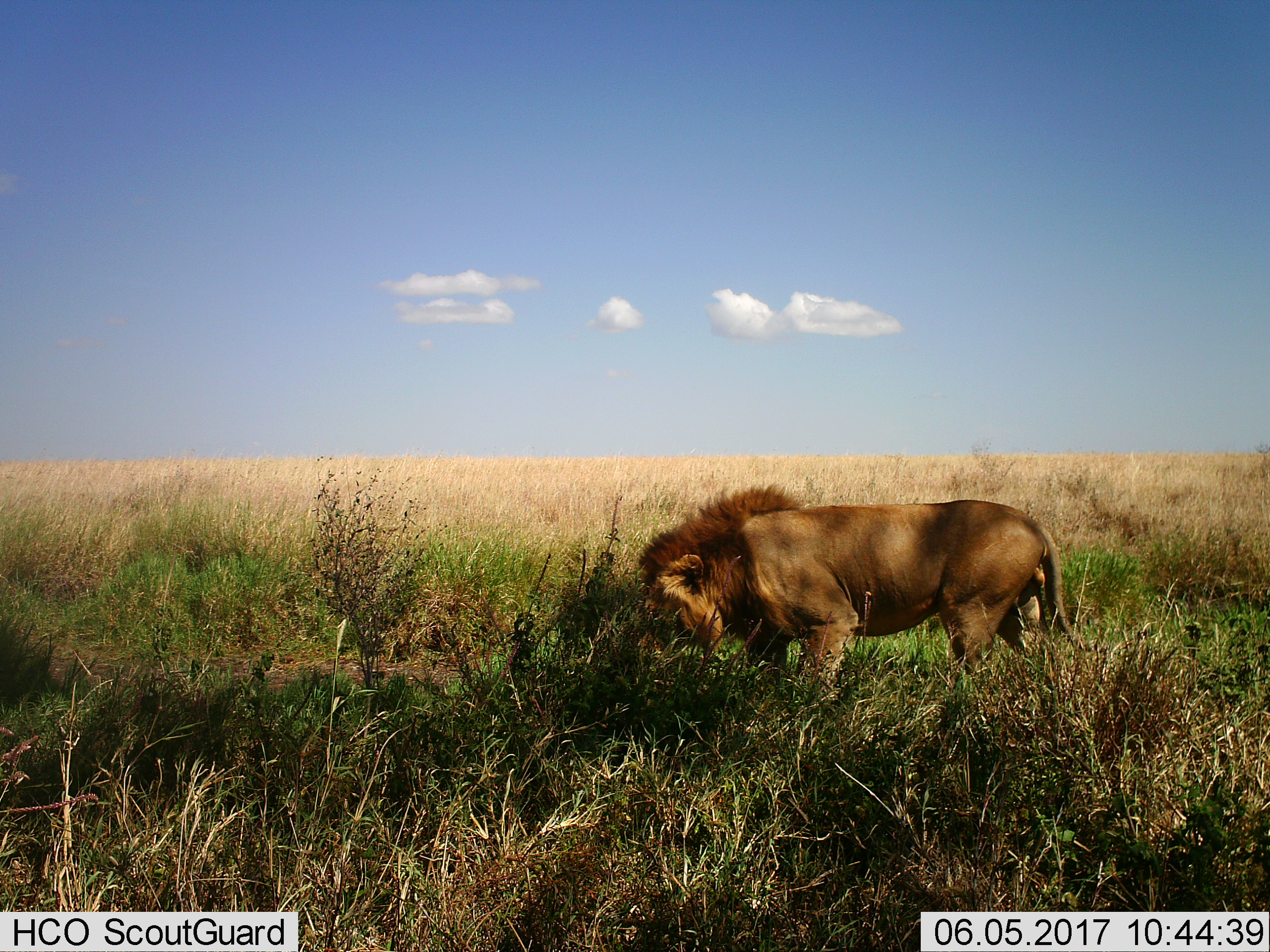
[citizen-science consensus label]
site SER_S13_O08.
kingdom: Animalia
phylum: Chordata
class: Mammalia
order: Carnivora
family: Felidae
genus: Panthera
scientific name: Panthera leo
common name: lion male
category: lionmale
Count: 1.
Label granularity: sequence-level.